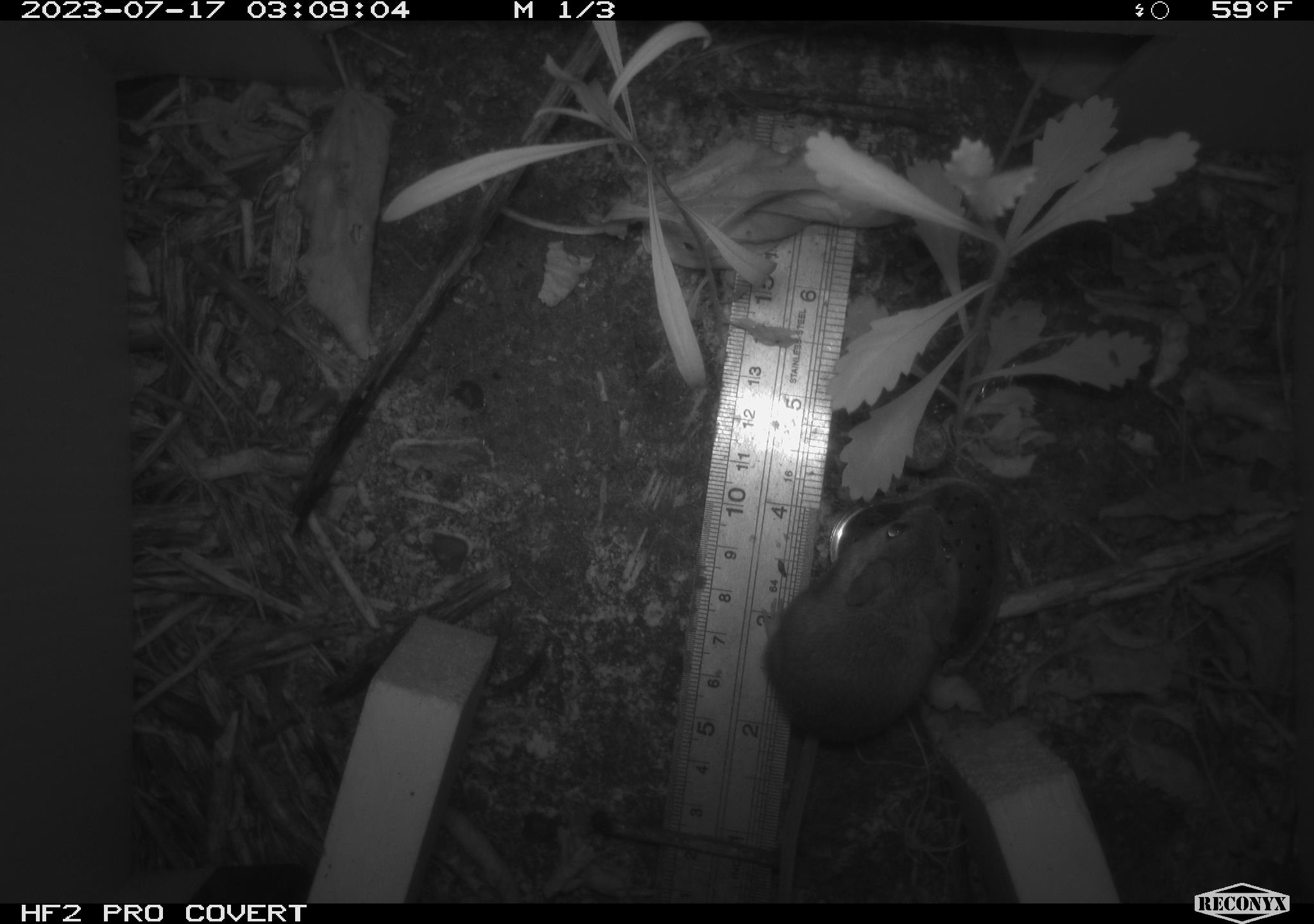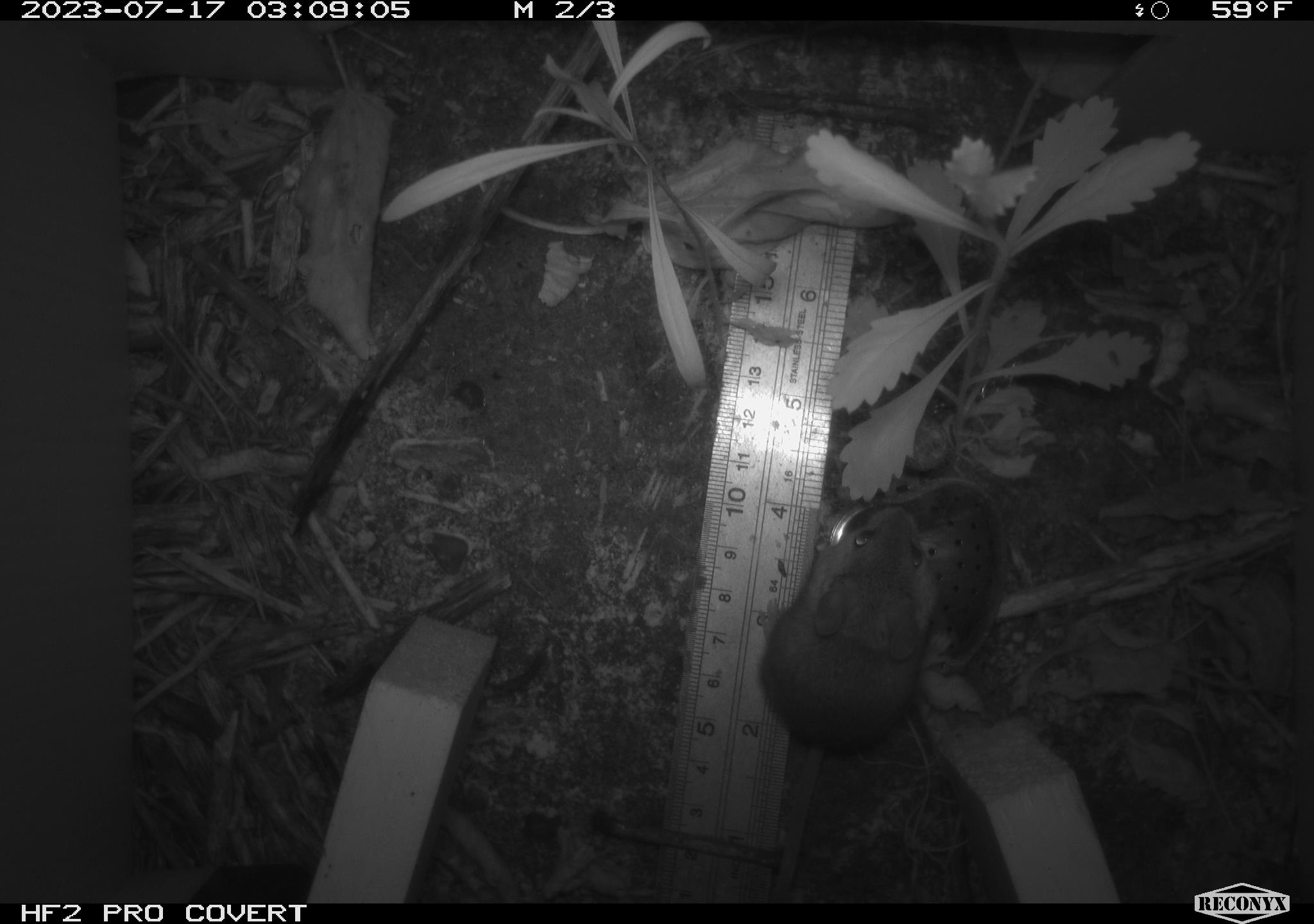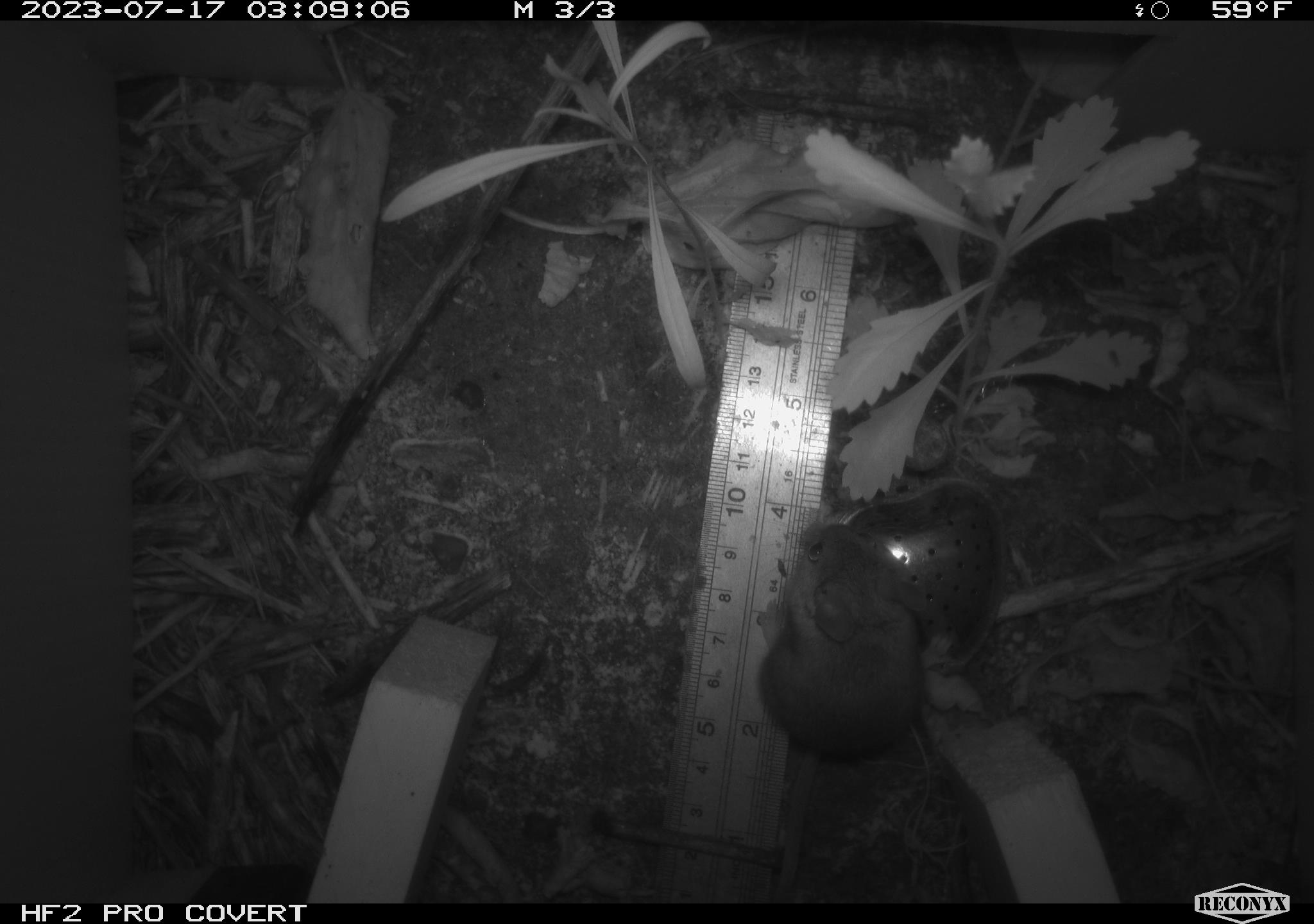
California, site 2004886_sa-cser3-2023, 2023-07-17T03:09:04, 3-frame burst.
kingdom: Animalia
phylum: Chordata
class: Mammalia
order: Rodentia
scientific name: Rodentia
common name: mouse species